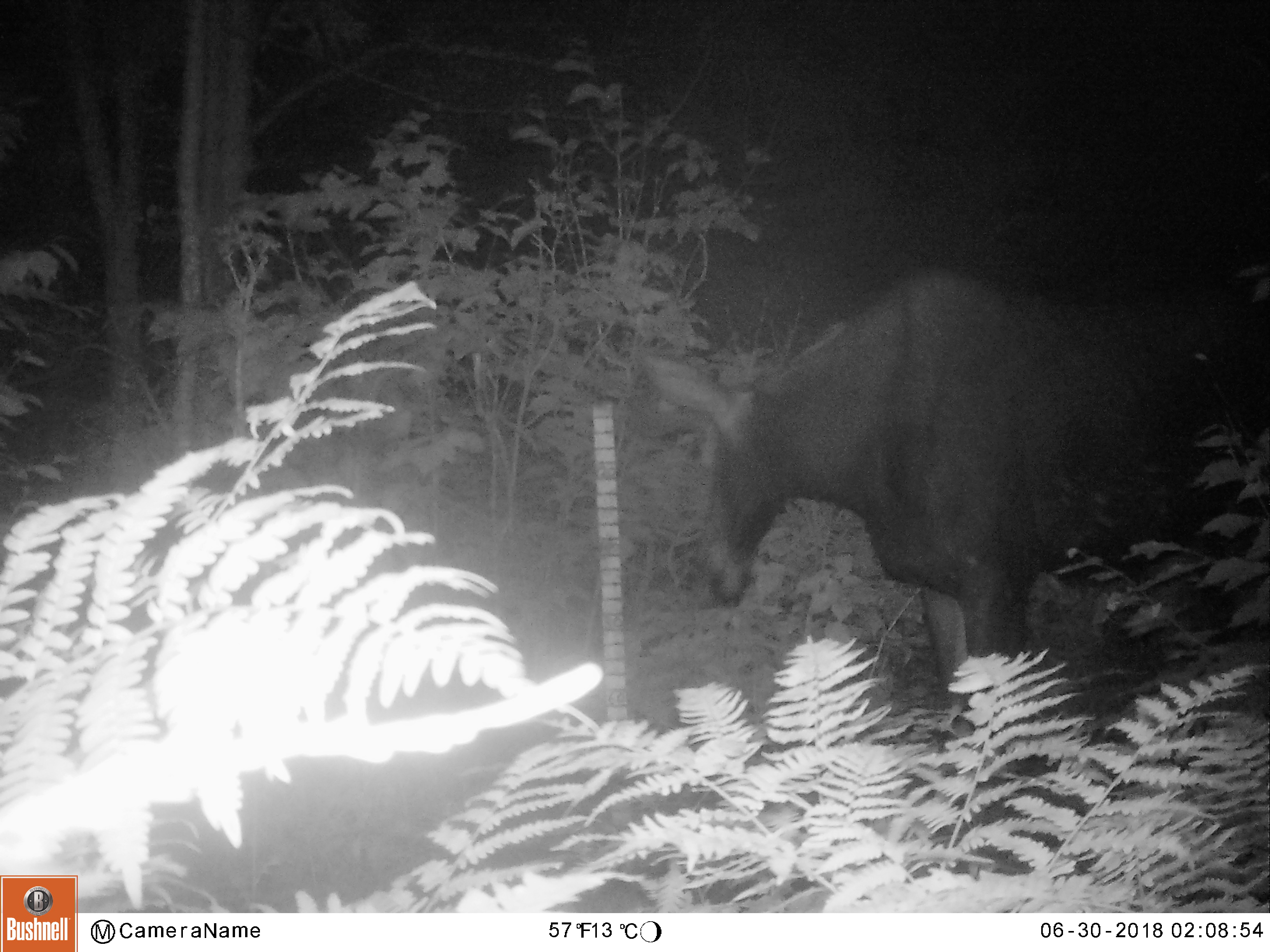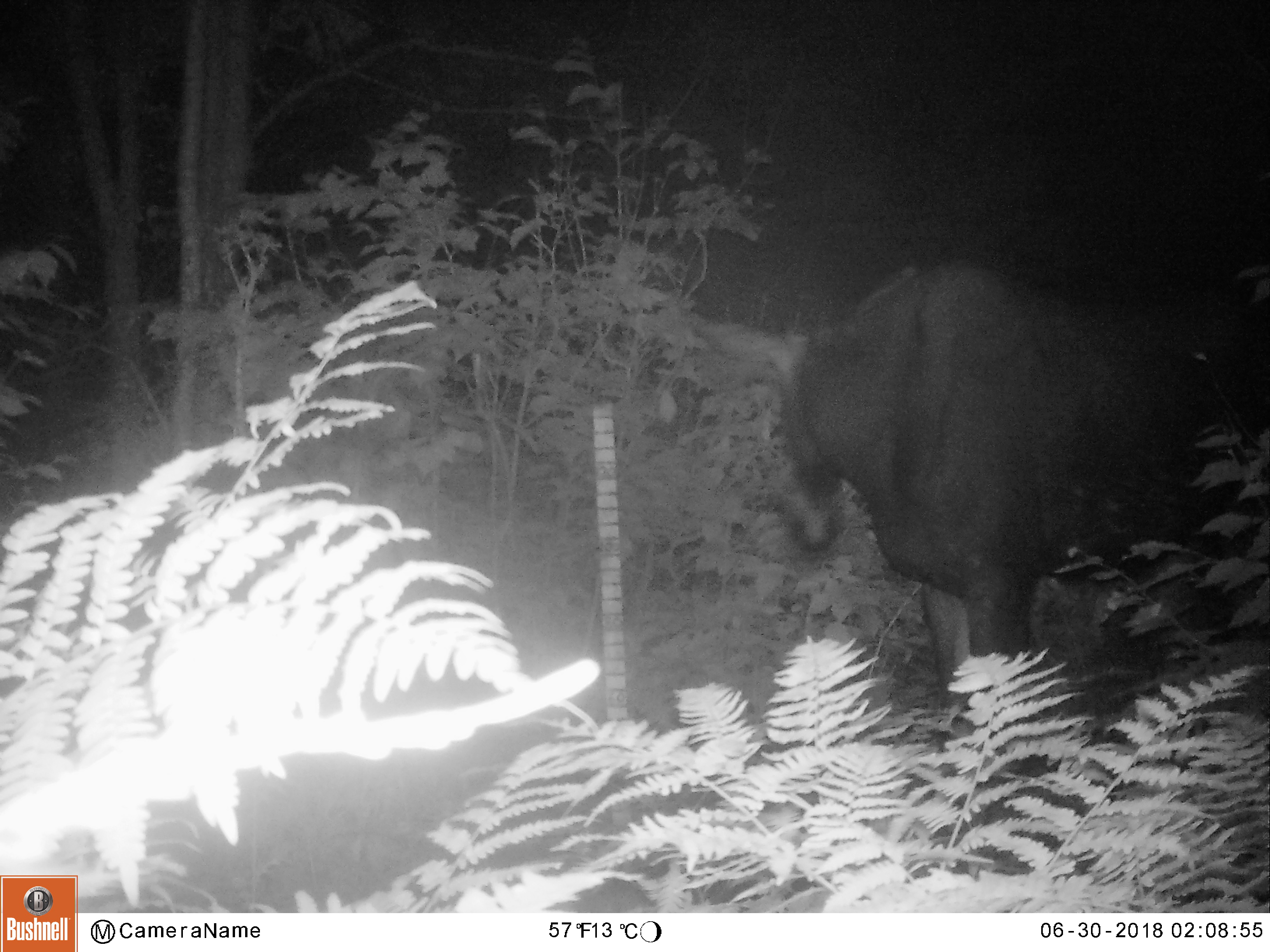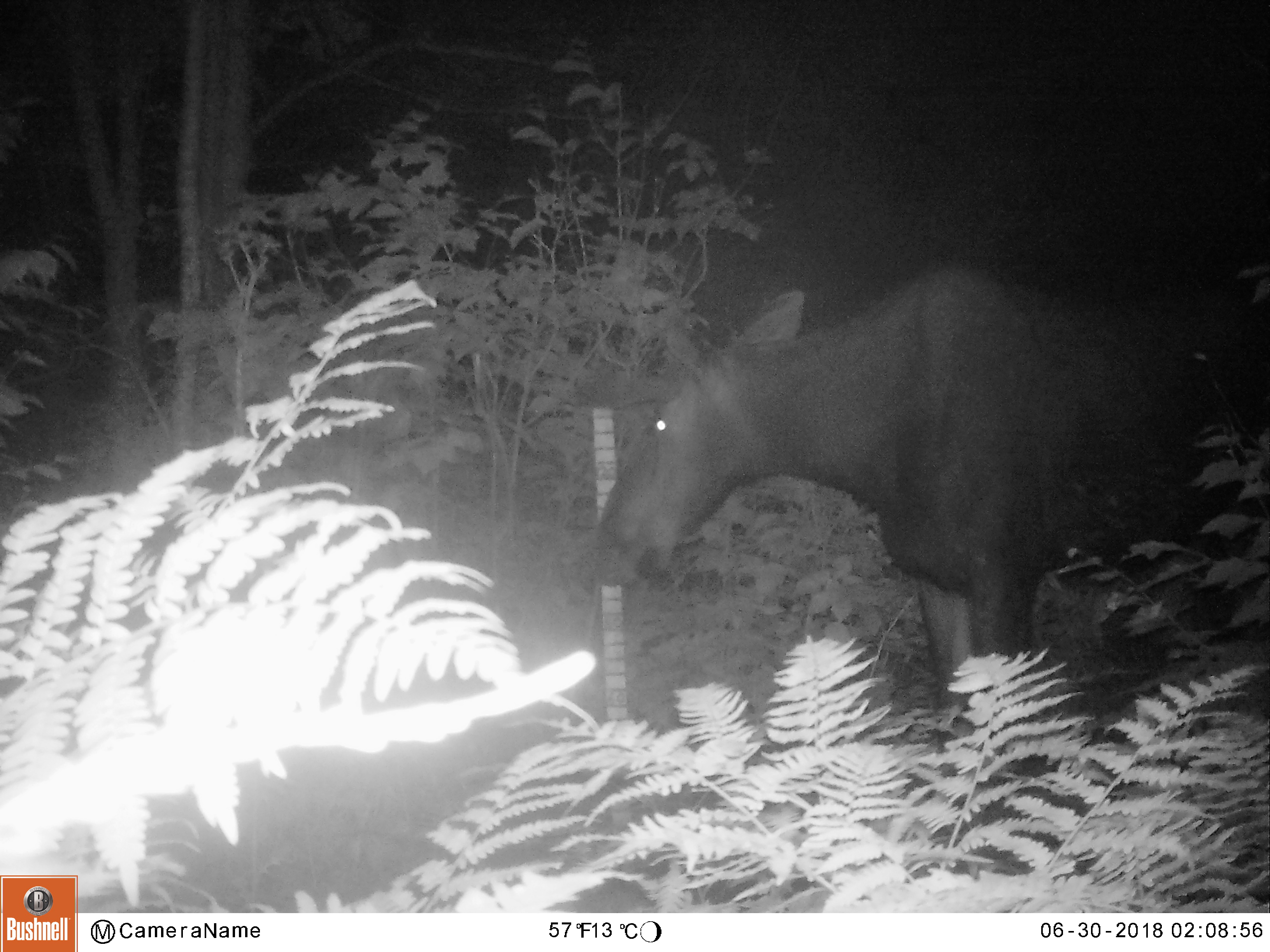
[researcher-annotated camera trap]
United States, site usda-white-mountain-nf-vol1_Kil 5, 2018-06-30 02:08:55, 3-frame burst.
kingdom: Animalia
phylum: Chordata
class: Mammalia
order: Artiodactyla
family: Cervidae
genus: Alces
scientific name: Alces alces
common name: moose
Moose (Alces alces).